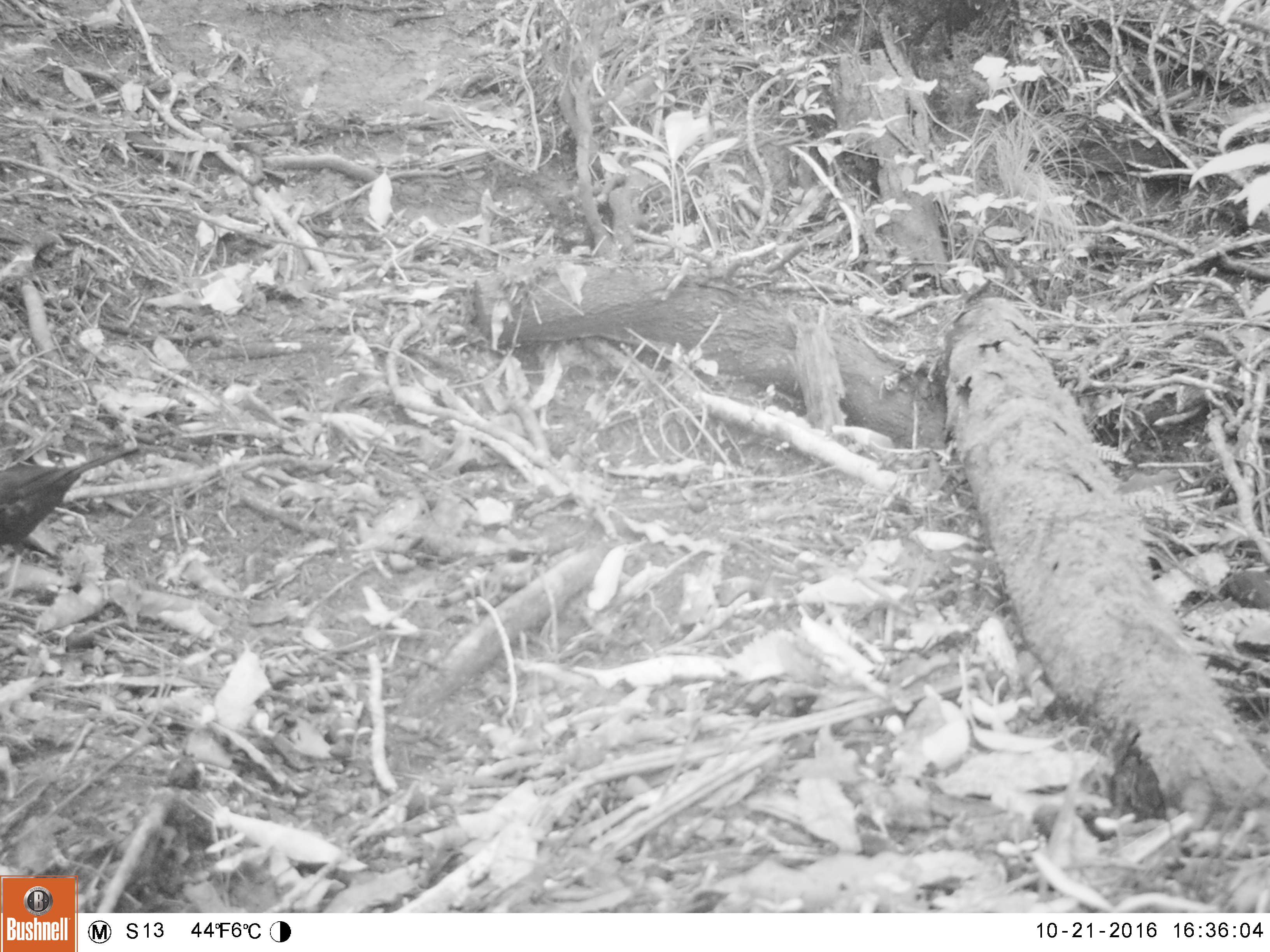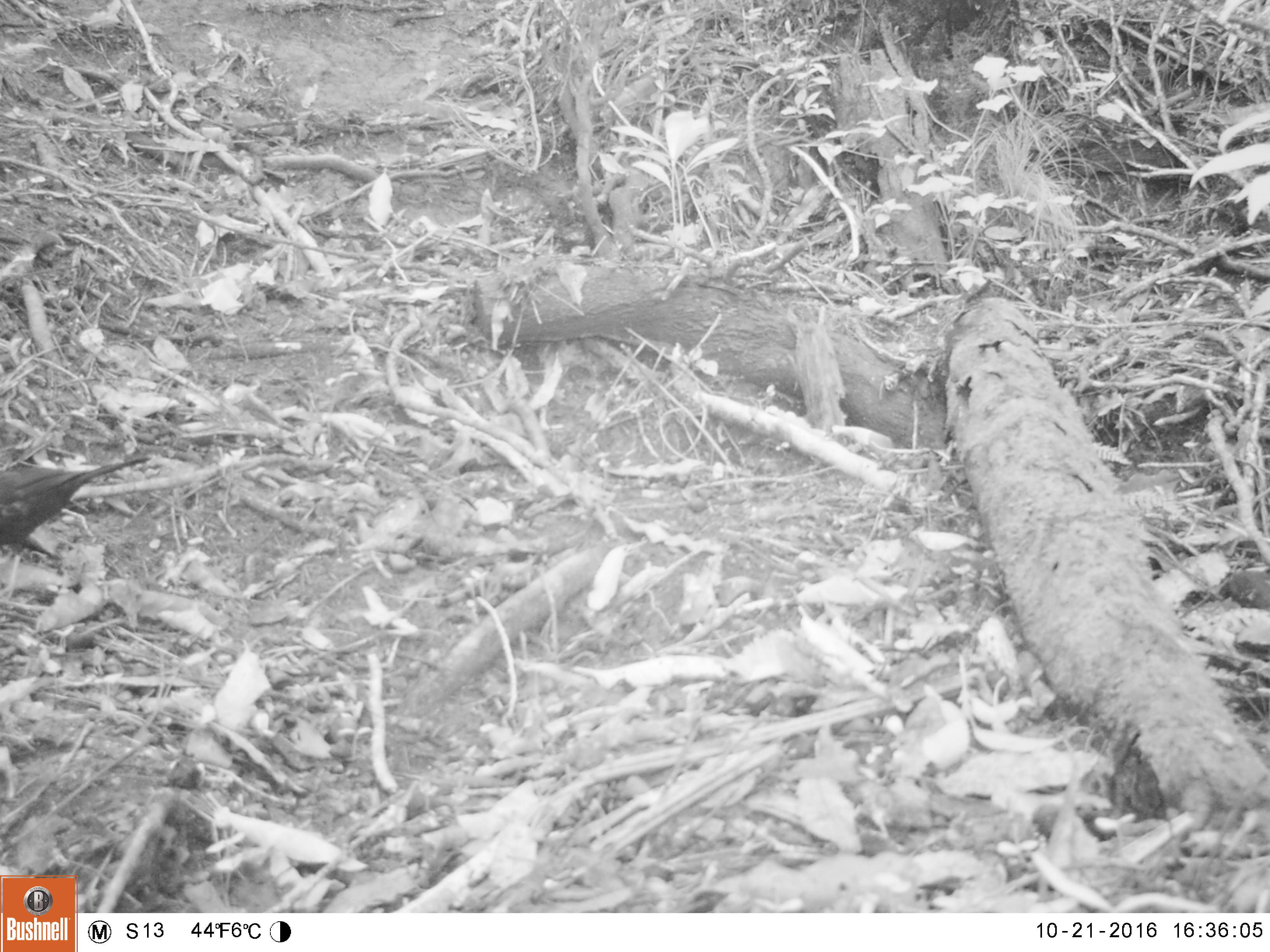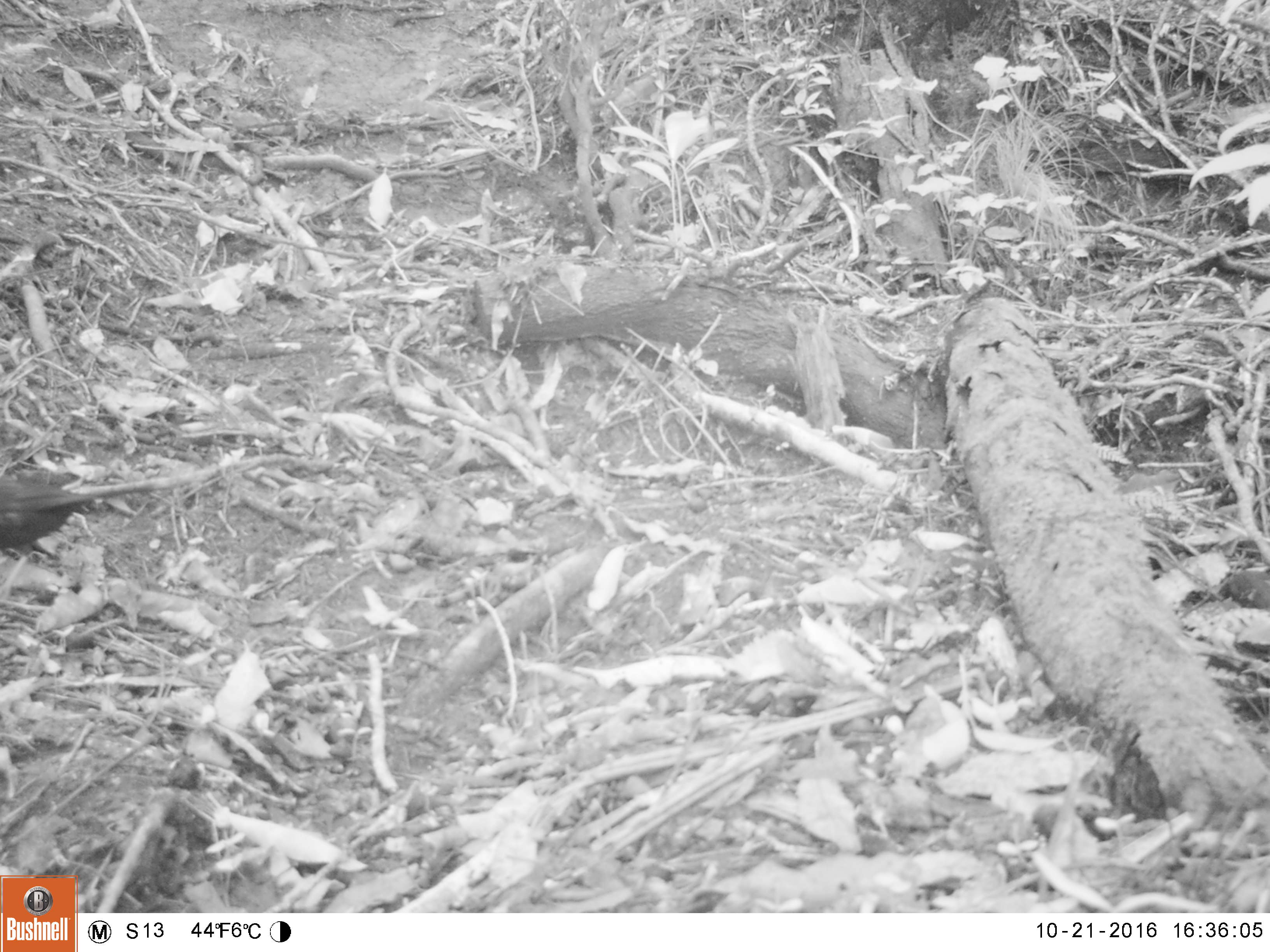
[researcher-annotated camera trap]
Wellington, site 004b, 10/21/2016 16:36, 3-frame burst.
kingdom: Animalia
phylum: Chordata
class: Aves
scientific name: Aves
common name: bird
Bird (Aves).